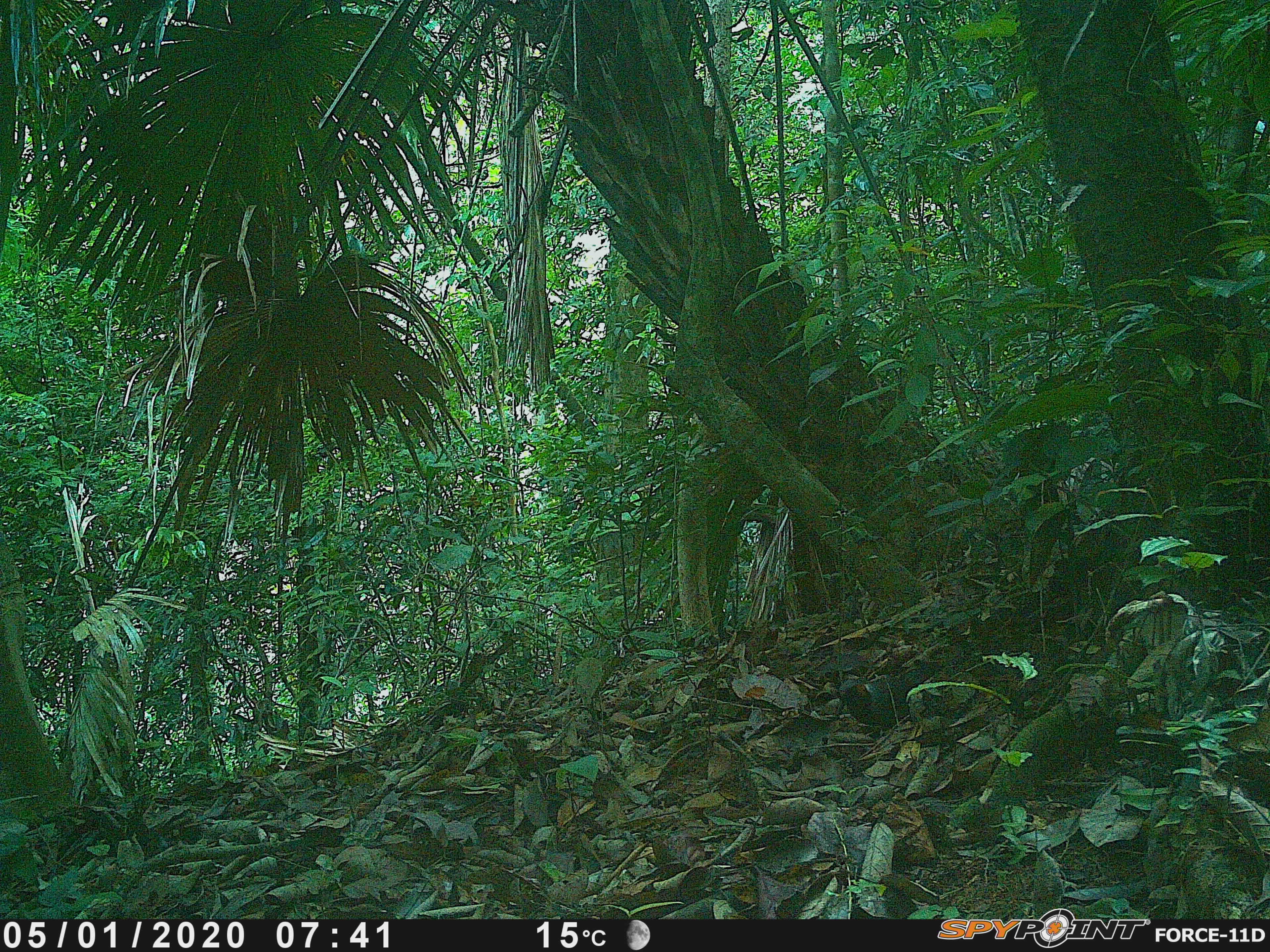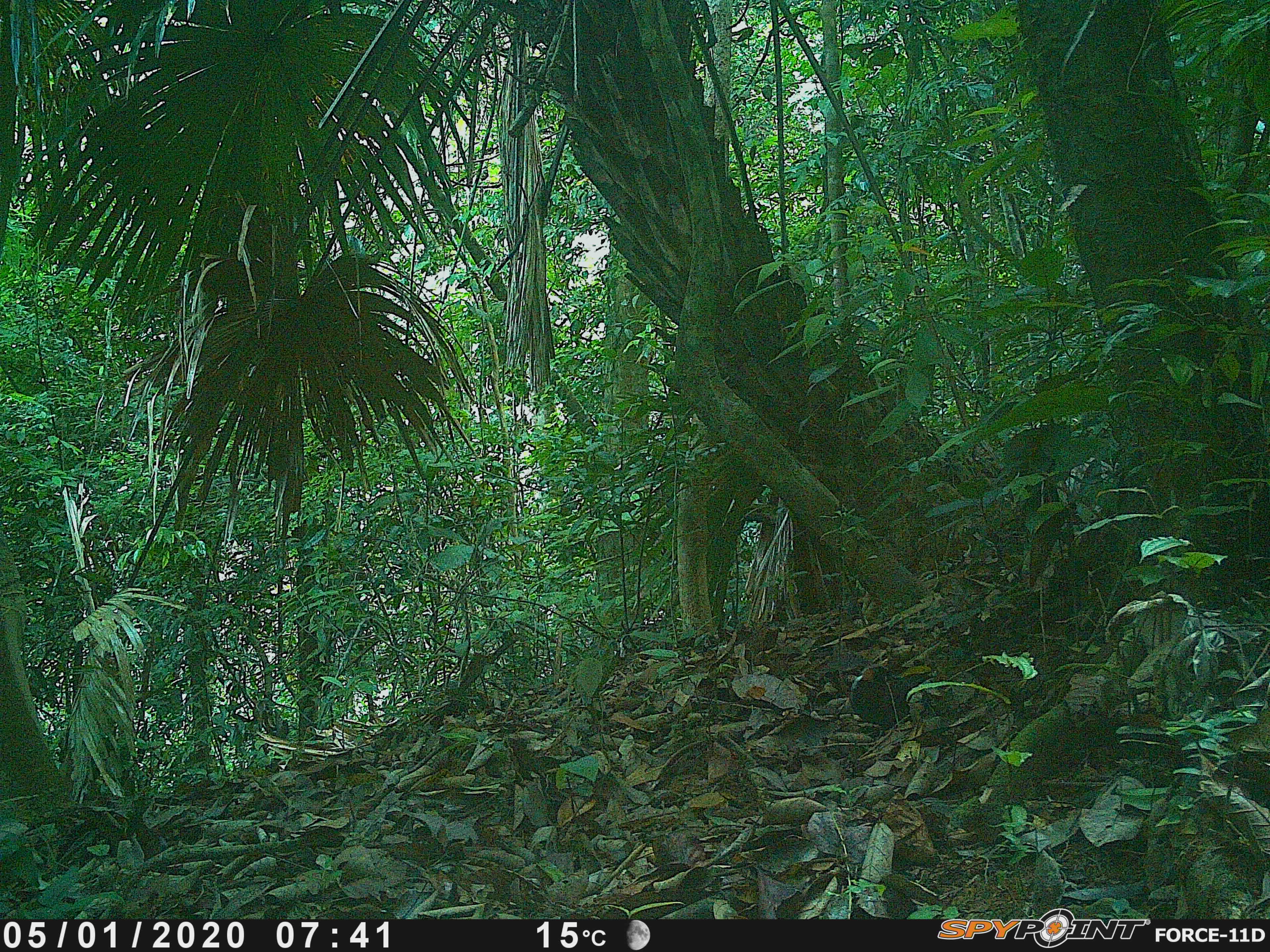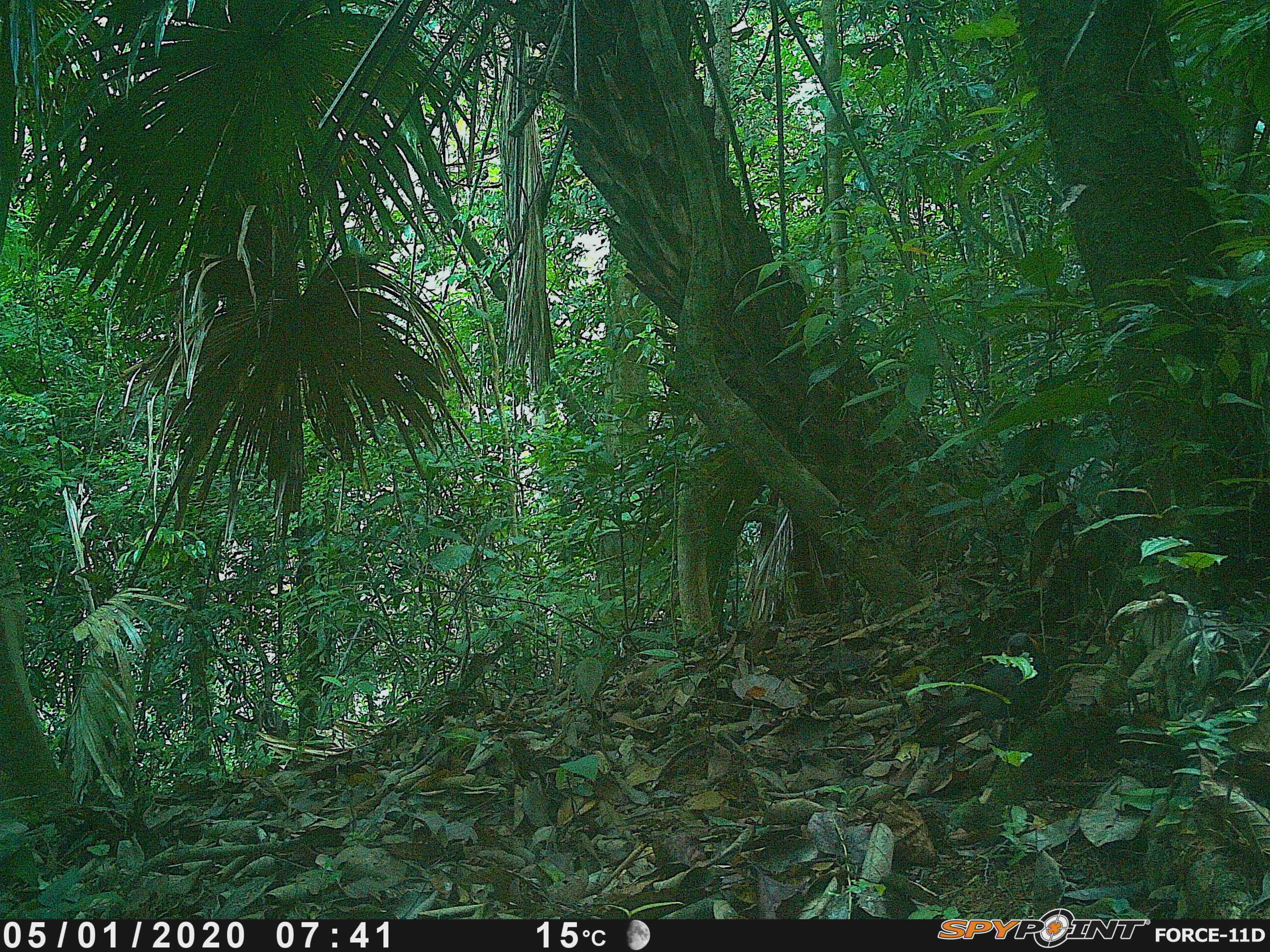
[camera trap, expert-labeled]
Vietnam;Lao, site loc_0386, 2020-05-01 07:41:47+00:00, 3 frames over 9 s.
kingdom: Animalia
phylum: Chordata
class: Aves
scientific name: Aves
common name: bird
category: unidentified bird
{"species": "unidentified bird (bird) (Aves)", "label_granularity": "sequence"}